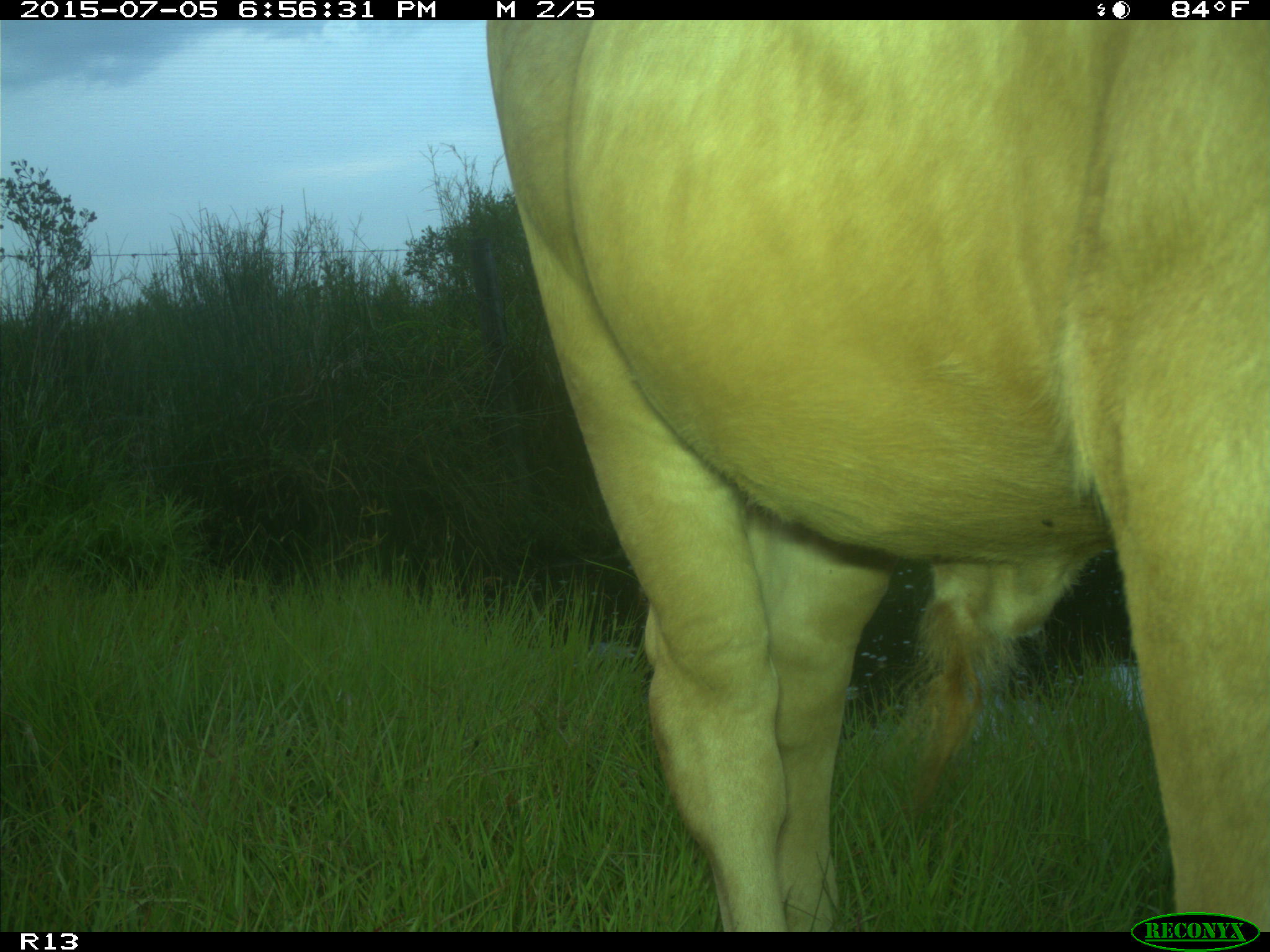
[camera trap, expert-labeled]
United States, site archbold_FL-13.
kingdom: Animalia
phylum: Chordata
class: Mammalia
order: Artiodactyla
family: Bovidae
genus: Bos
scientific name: Bos taurus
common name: domestic cow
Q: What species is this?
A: Bos taurus (domestic cow).